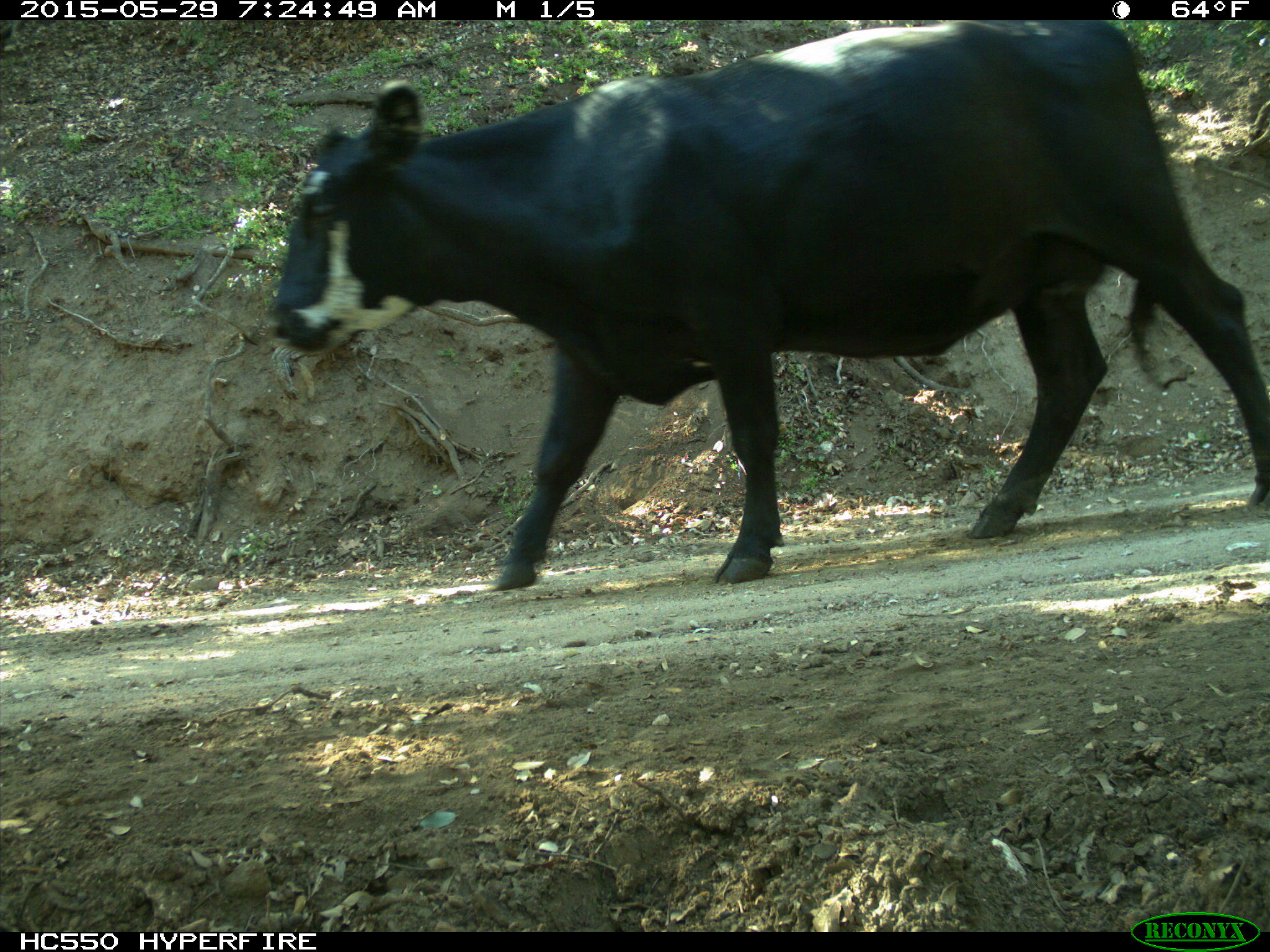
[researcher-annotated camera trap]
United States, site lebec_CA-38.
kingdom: Animalia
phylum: Chordata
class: Mammalia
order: Artiodactyla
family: Bovidae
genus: Bos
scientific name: Bos taurus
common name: domestic cow